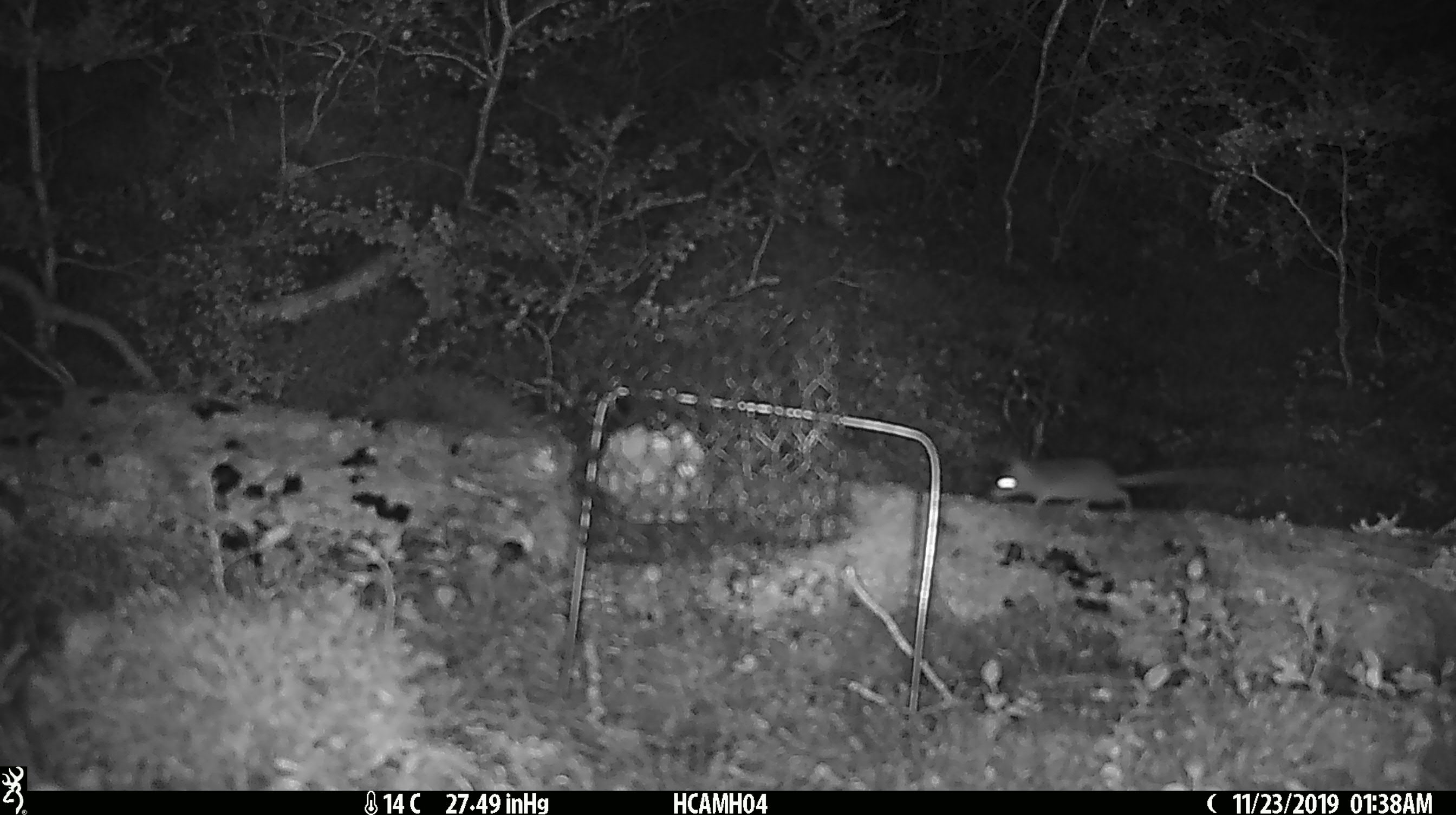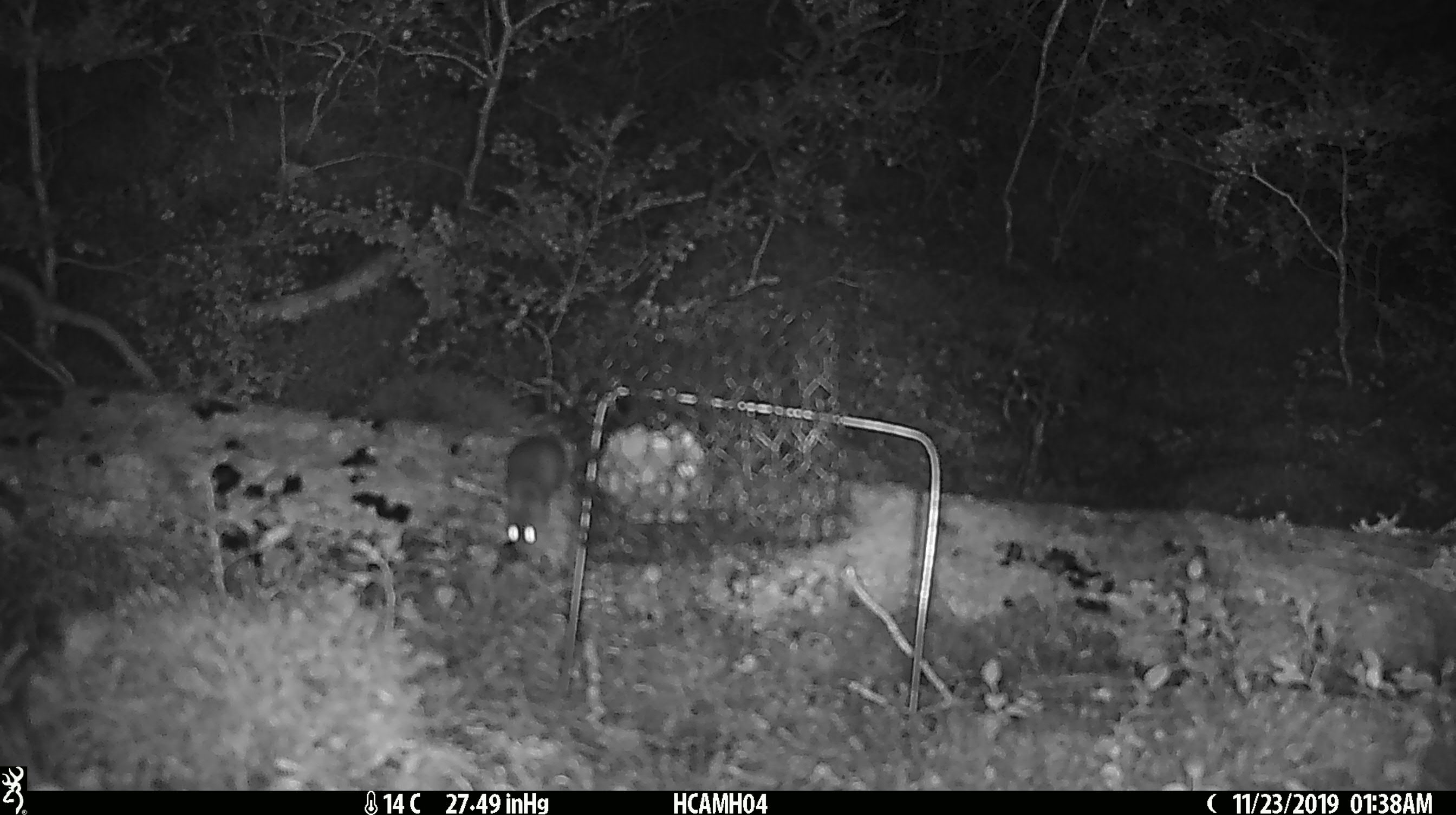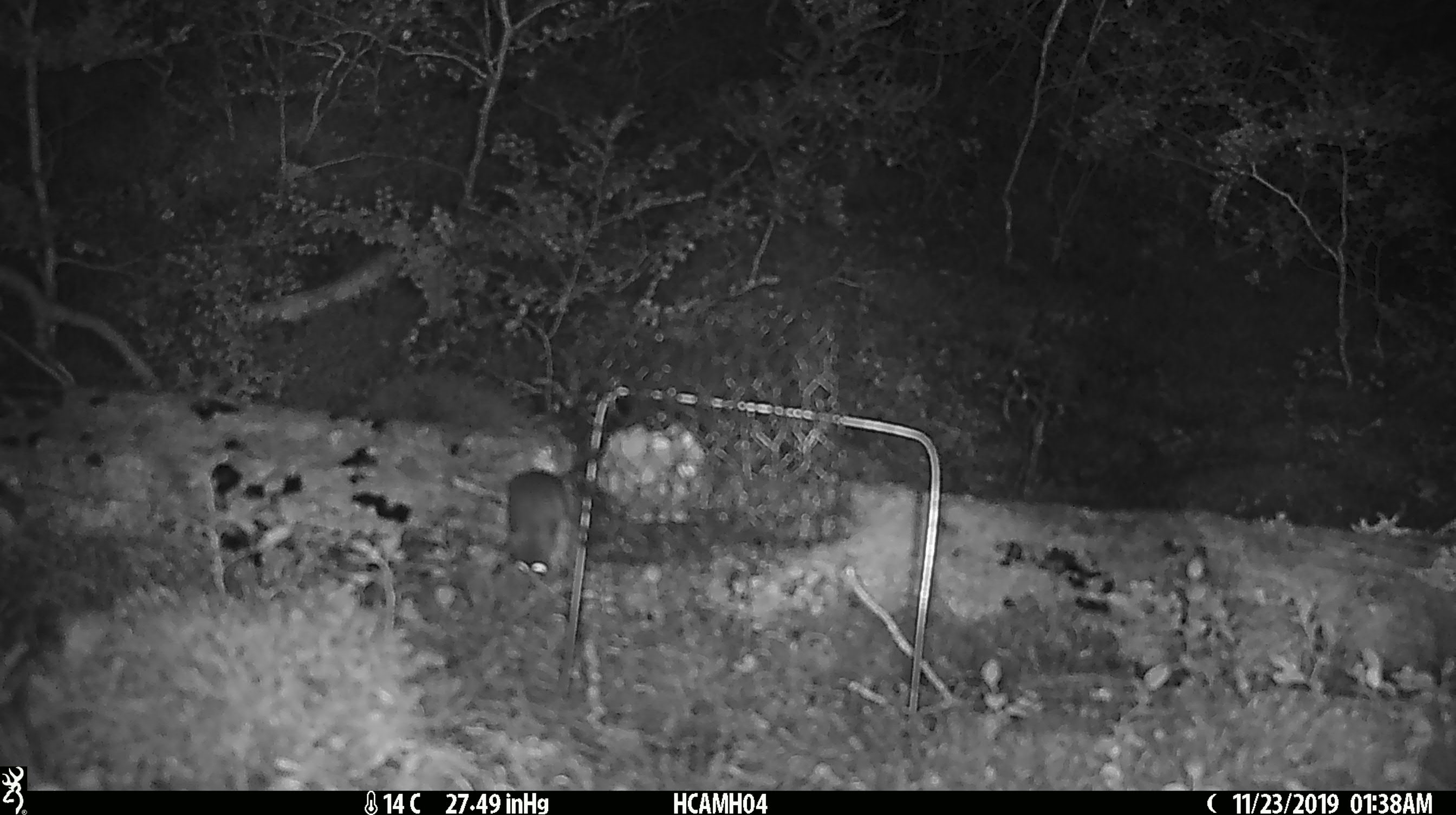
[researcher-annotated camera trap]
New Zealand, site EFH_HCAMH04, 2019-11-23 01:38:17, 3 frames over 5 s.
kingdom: Animalia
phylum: Chordata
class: Mammalia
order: Rodentia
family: Muridae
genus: Mus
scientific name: Mus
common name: mouse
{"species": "mouse (Mus)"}